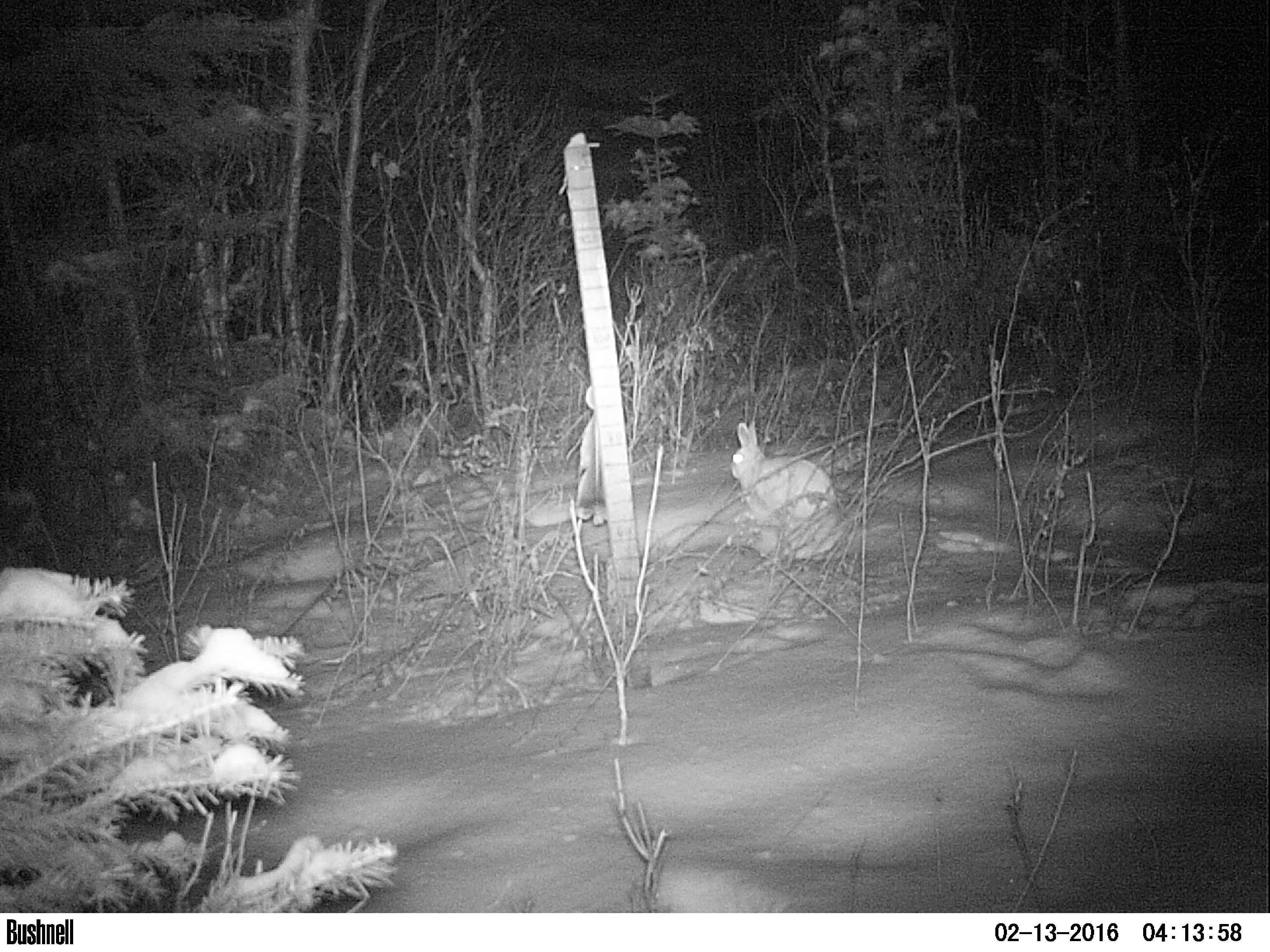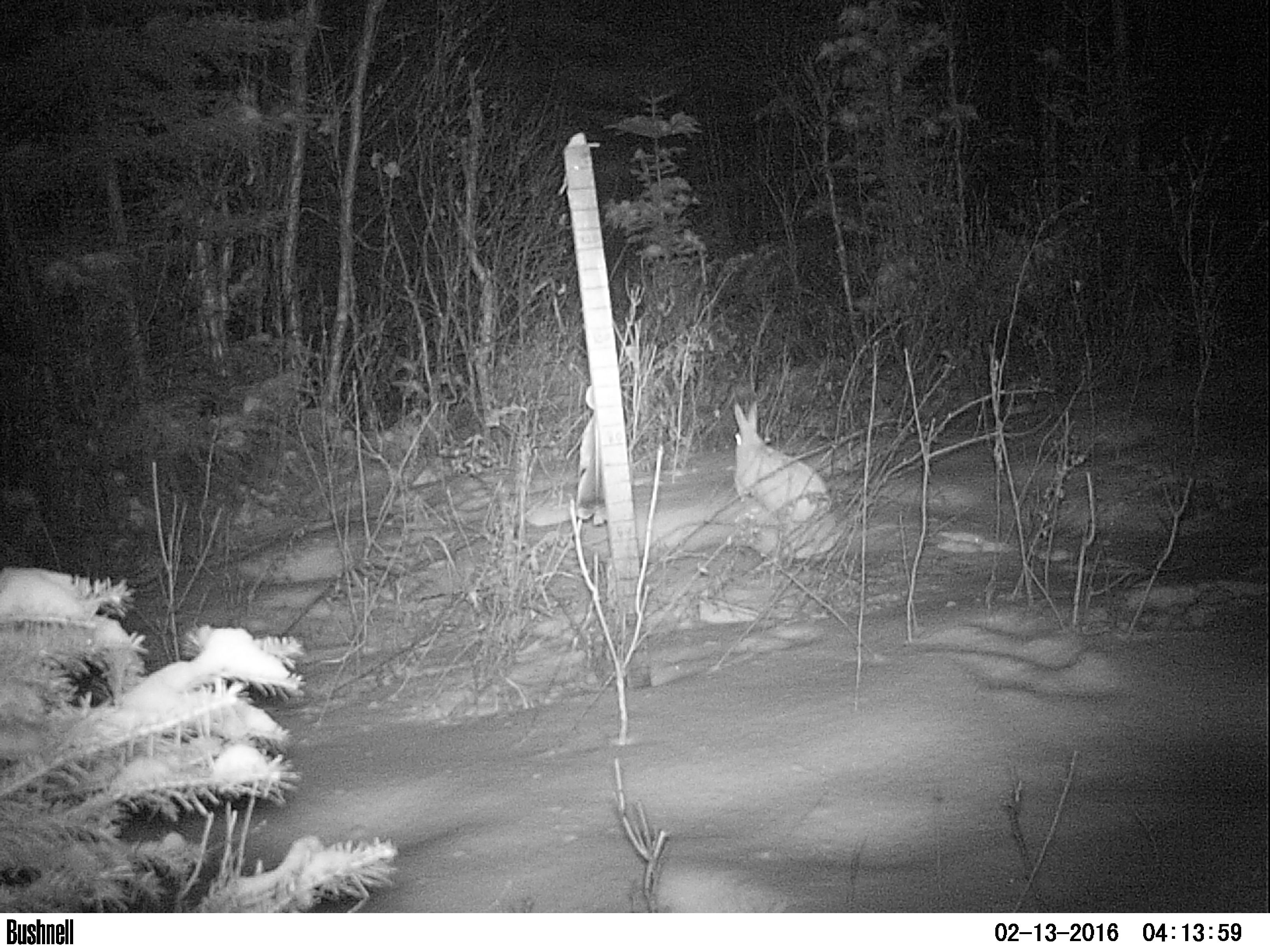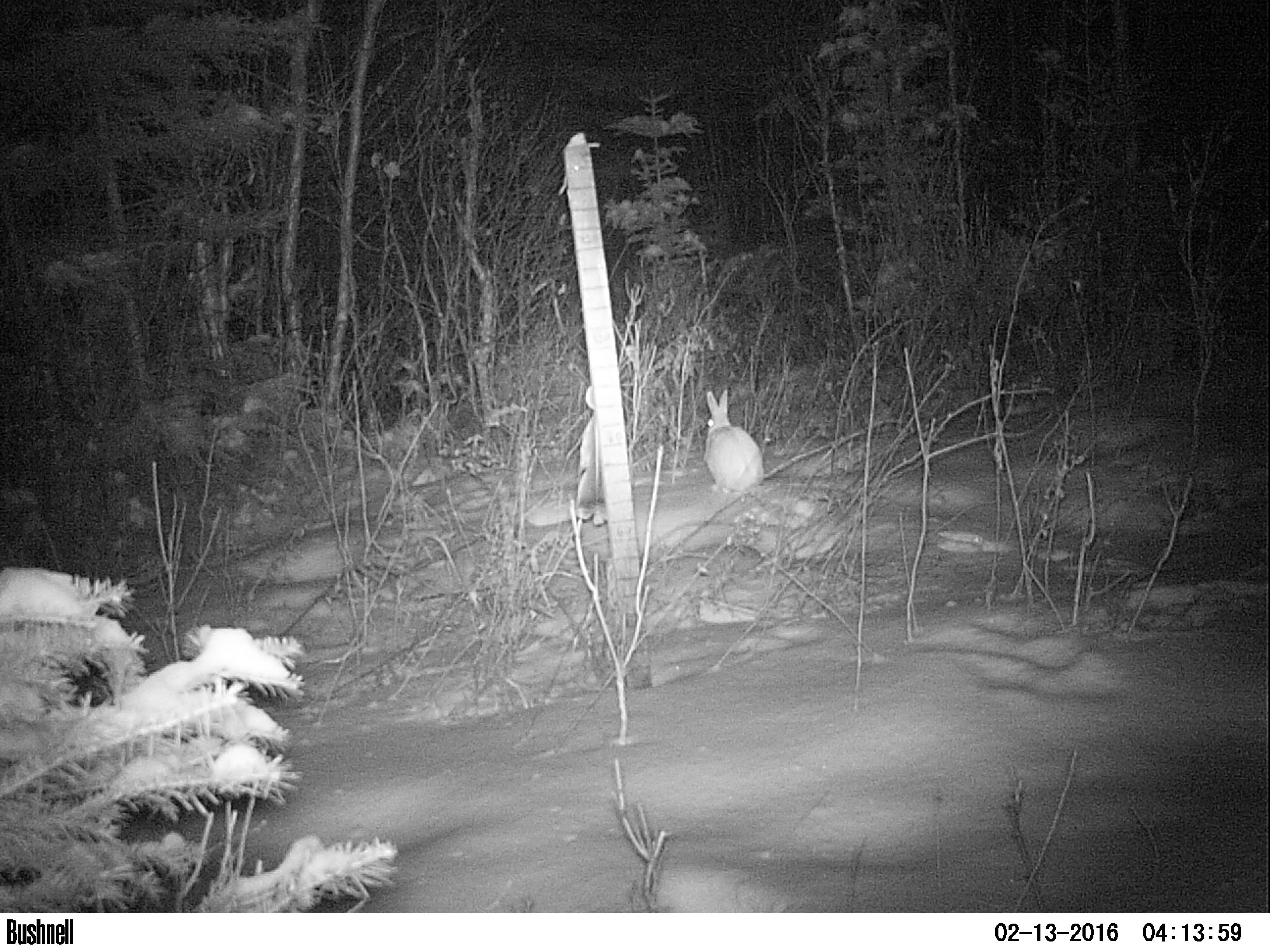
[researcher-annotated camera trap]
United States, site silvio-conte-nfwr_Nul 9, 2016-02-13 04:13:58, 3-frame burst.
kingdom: Animalia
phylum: Chordata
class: Mammalia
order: Lagomorpha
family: Leporidae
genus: Lepus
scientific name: Lepus americanus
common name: snowshoe hare